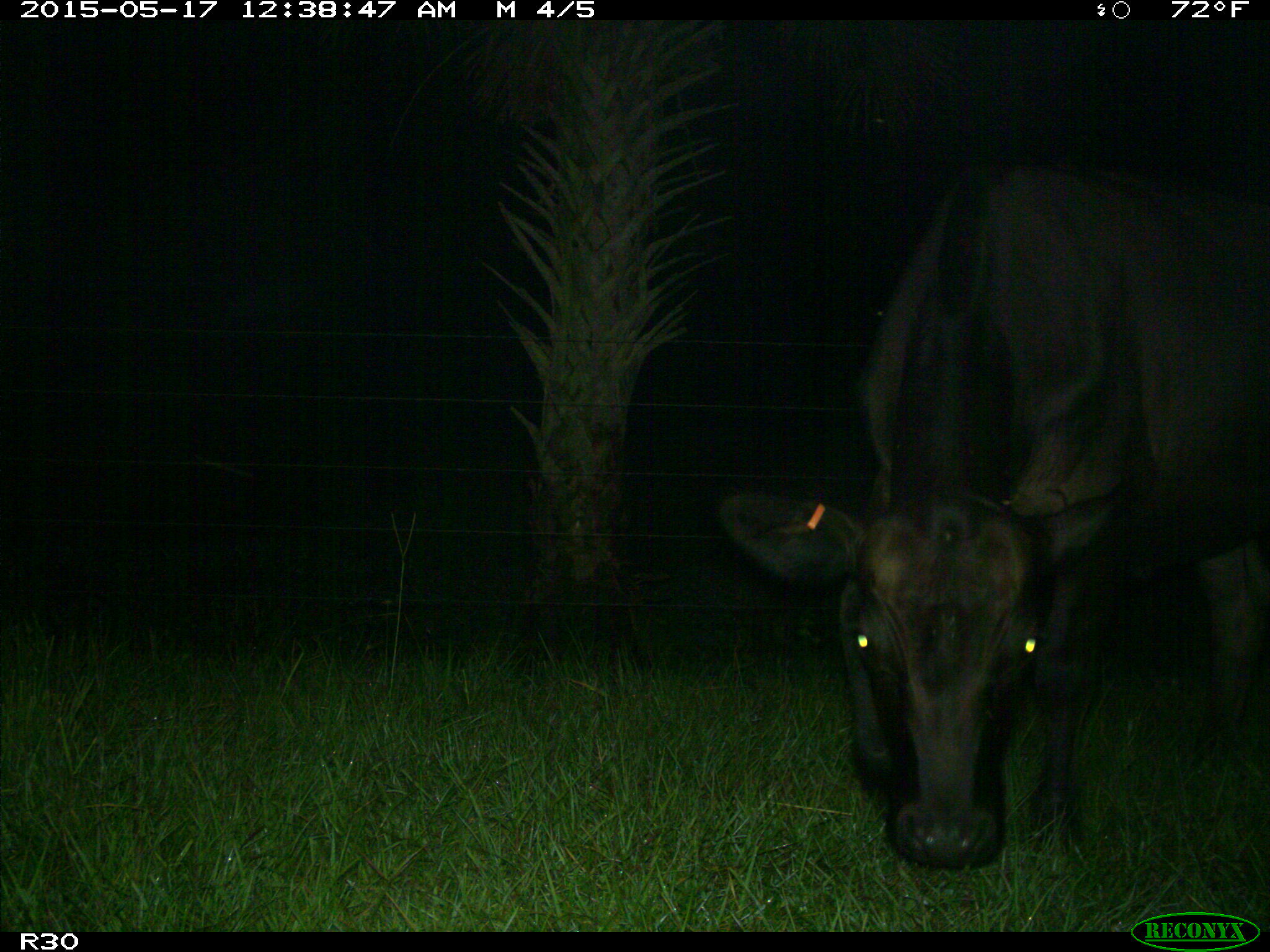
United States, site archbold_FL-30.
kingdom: Animalia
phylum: Chordata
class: Mammalia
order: Artiodactyla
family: Bovidae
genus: Bos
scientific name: Bos taurus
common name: domestic cow